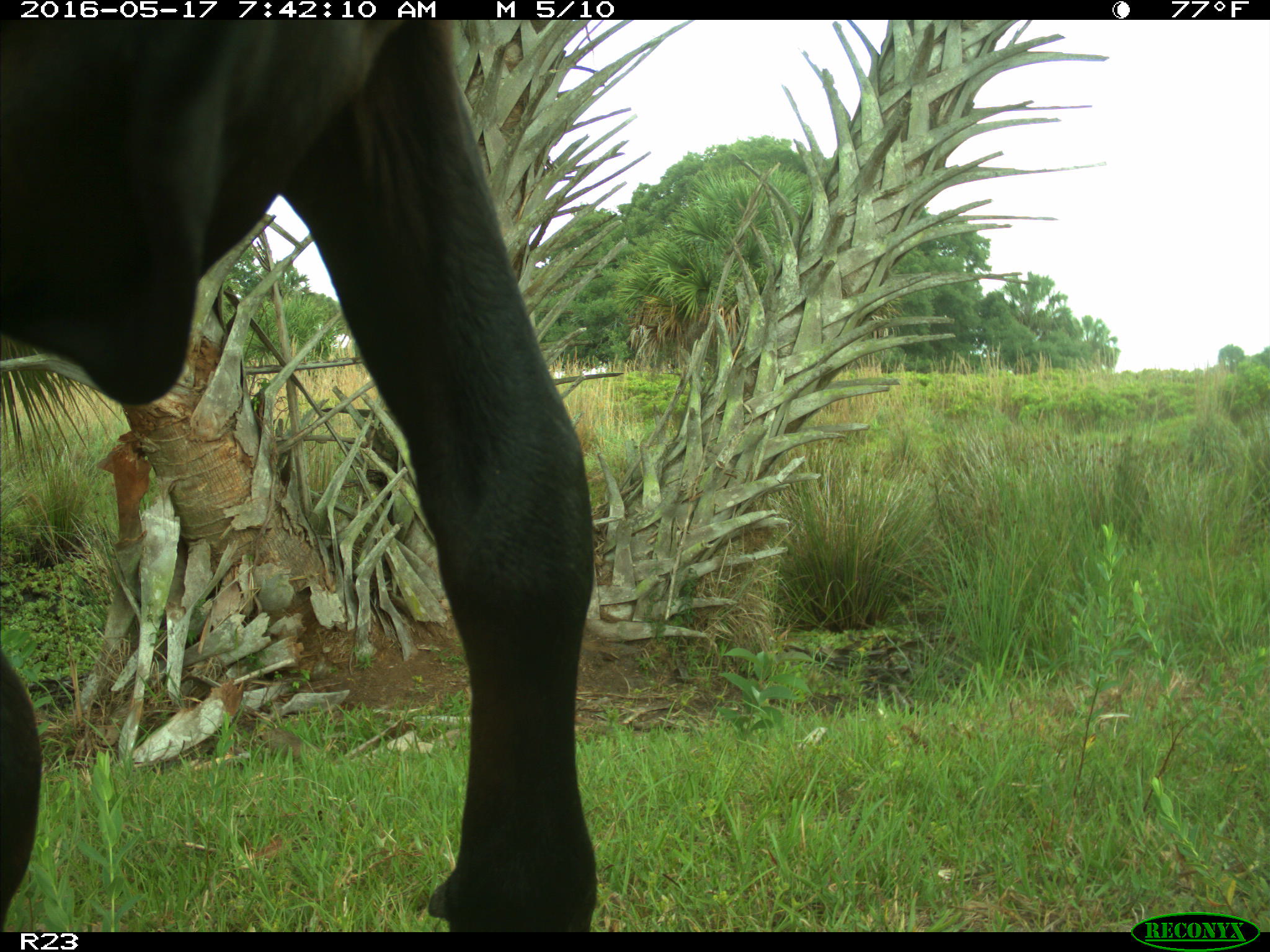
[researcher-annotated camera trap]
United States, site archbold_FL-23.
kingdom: Animalia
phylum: Chordata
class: Mammalia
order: Artiodactyla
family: Bovidae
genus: Bos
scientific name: Bos taurus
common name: domestic cow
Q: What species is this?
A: Bos taurus (domestic cow).